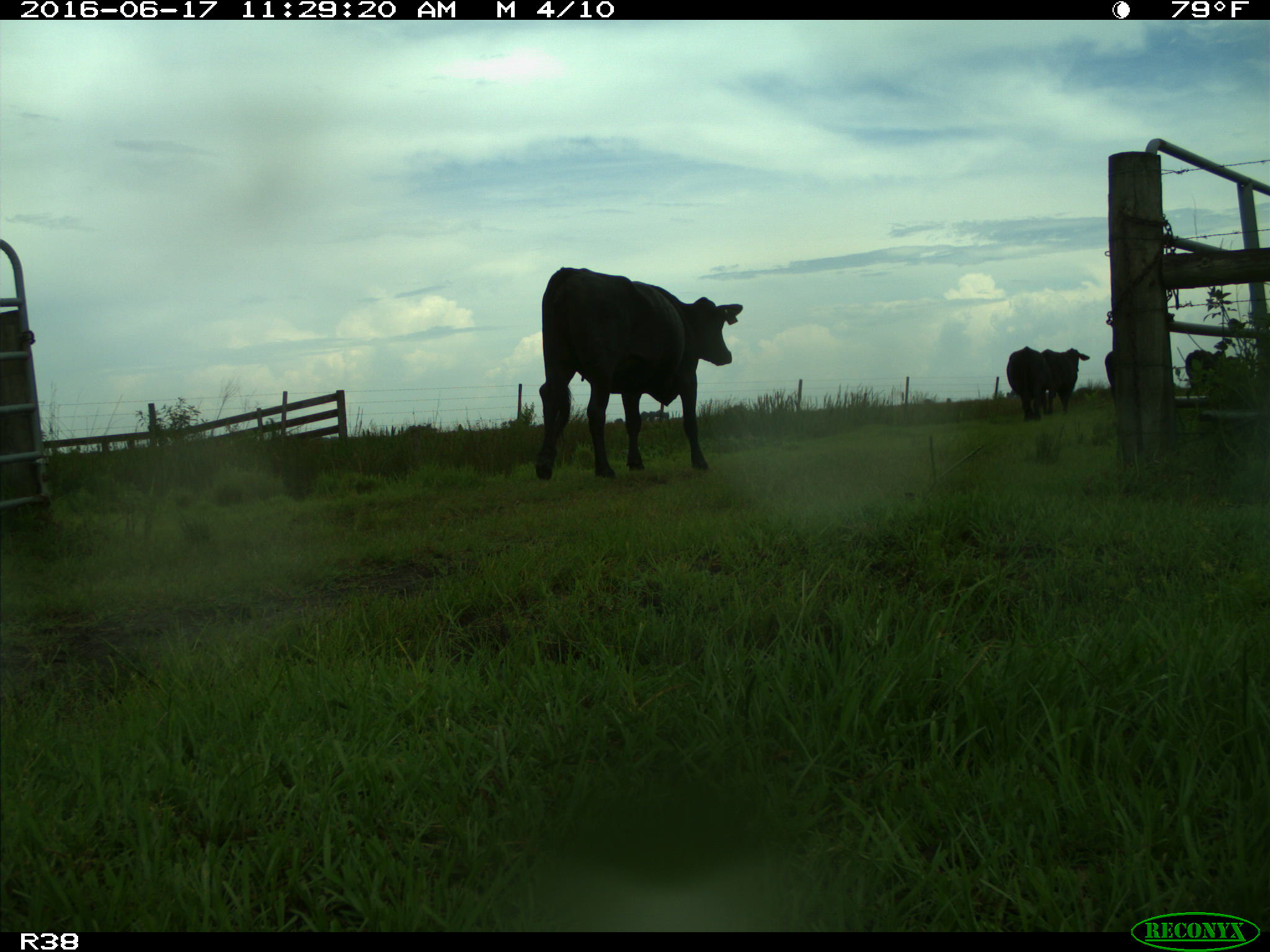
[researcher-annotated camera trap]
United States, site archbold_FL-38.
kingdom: Animalia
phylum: Chordata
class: Mammalia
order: Artiodactyla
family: Bovidae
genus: Bos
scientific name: Bos taurus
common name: domestic cow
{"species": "Bos taurus (domestic cow)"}